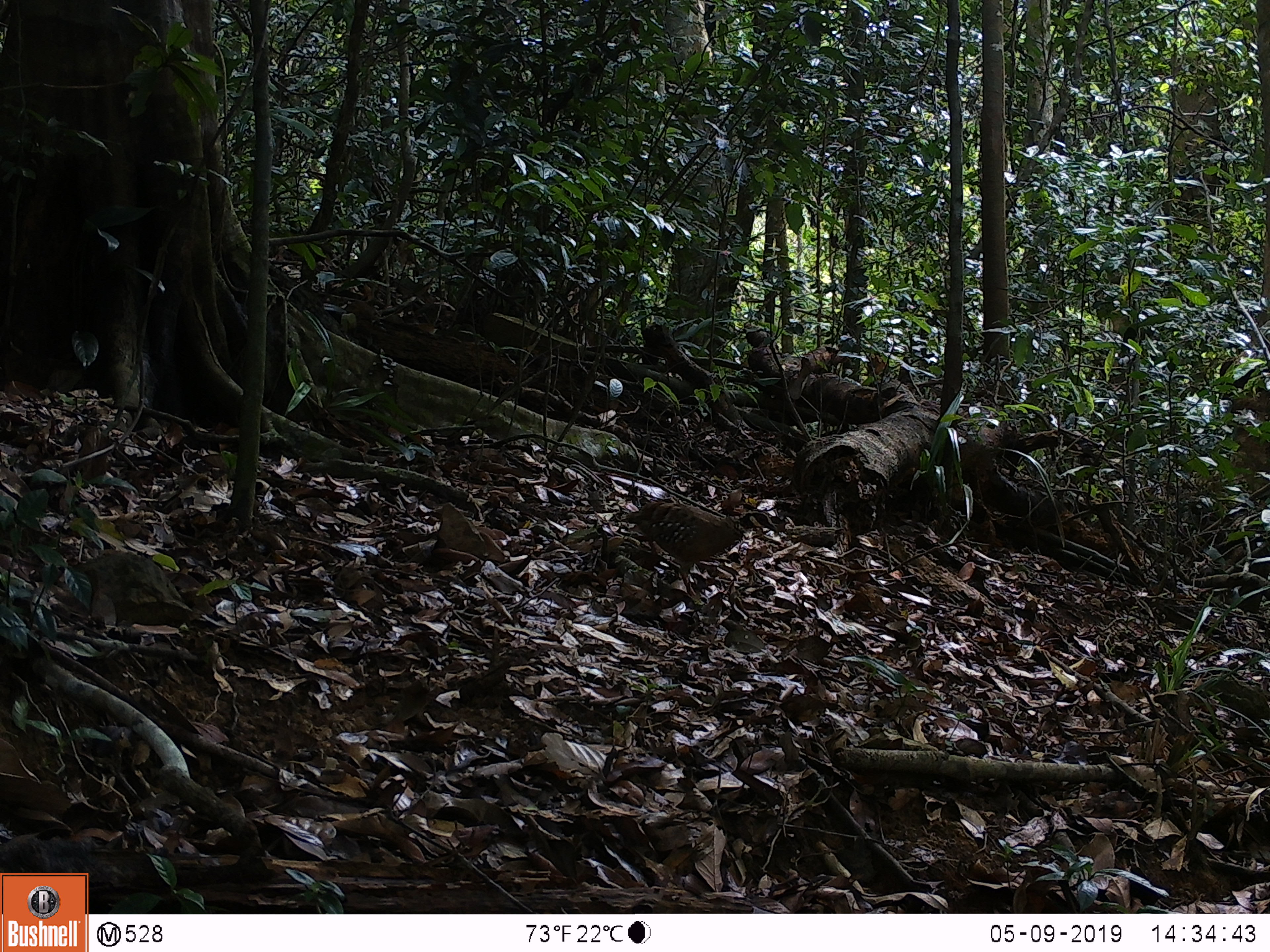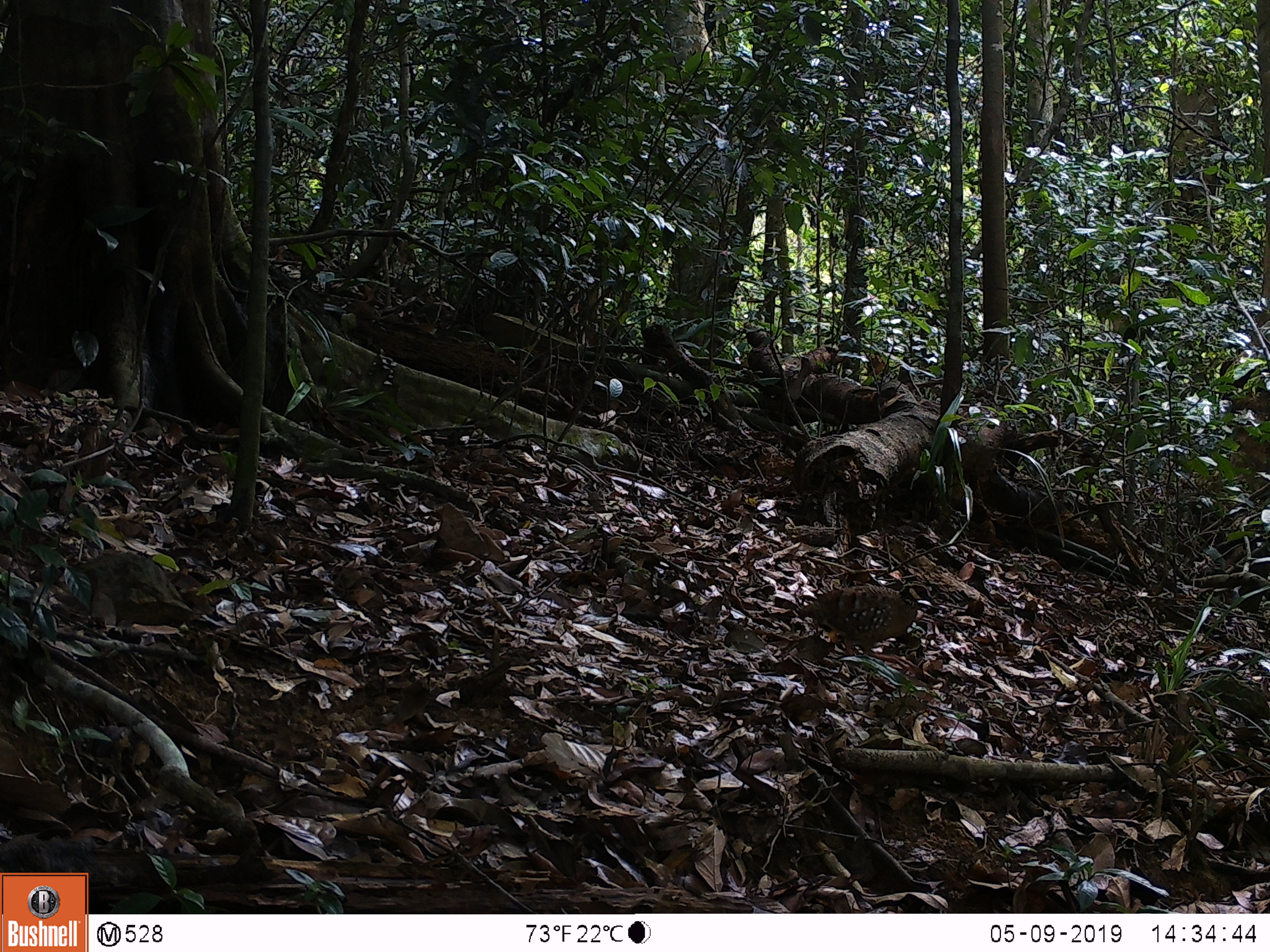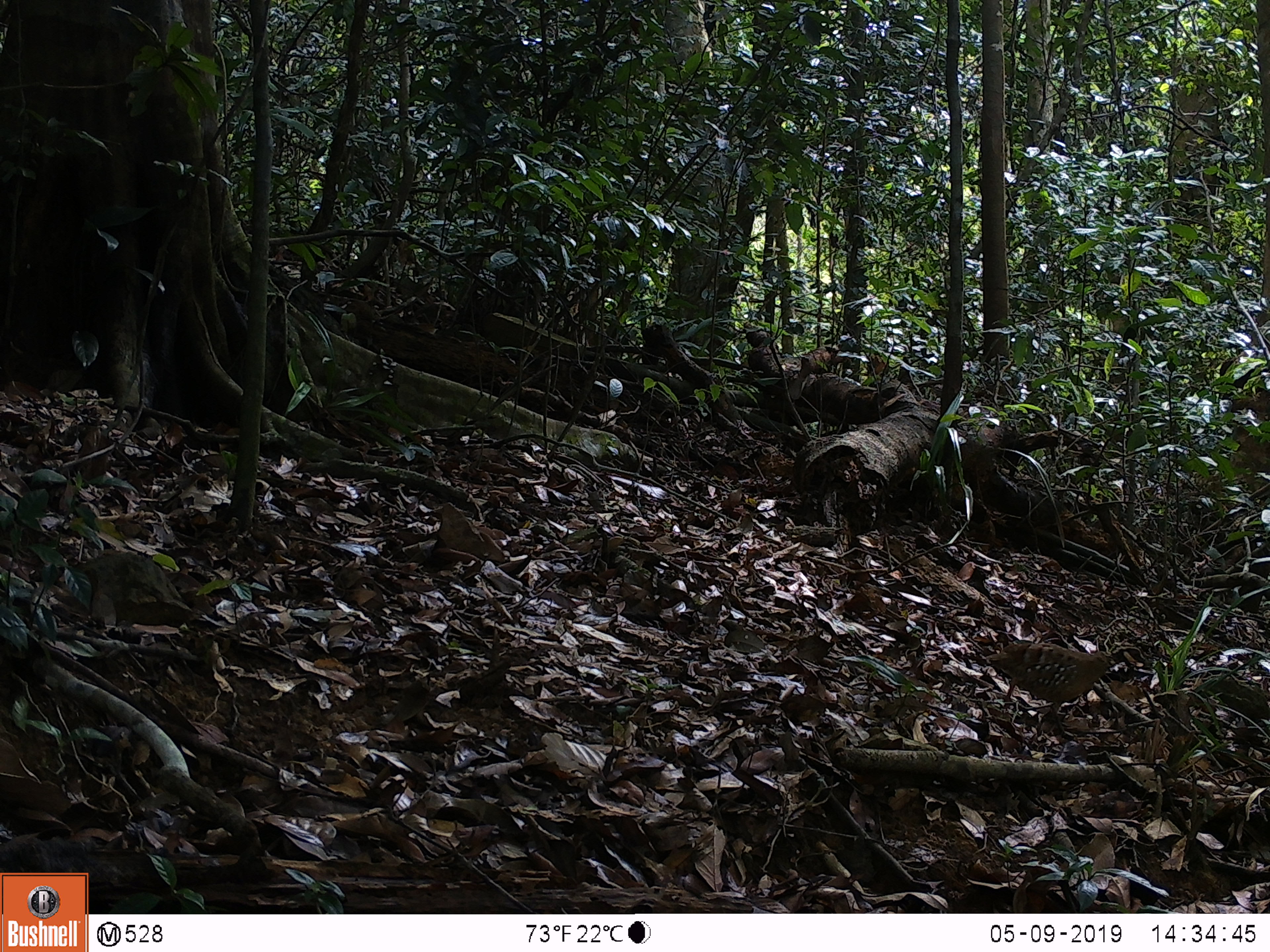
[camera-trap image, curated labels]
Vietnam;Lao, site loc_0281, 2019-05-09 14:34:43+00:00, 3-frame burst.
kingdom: Animalia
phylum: Chordata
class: Aves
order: Galliformes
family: Phasianidae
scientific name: Phasianidae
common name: partridge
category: unidentified partridge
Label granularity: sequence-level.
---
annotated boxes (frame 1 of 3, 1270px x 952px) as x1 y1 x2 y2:
unidentified partridge: 626 501 778 602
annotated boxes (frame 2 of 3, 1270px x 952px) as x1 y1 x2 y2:
unidentified partridge: 799 584 937 667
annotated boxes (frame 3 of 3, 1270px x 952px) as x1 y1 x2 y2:
unidentified partridge: 989 642 1149 736